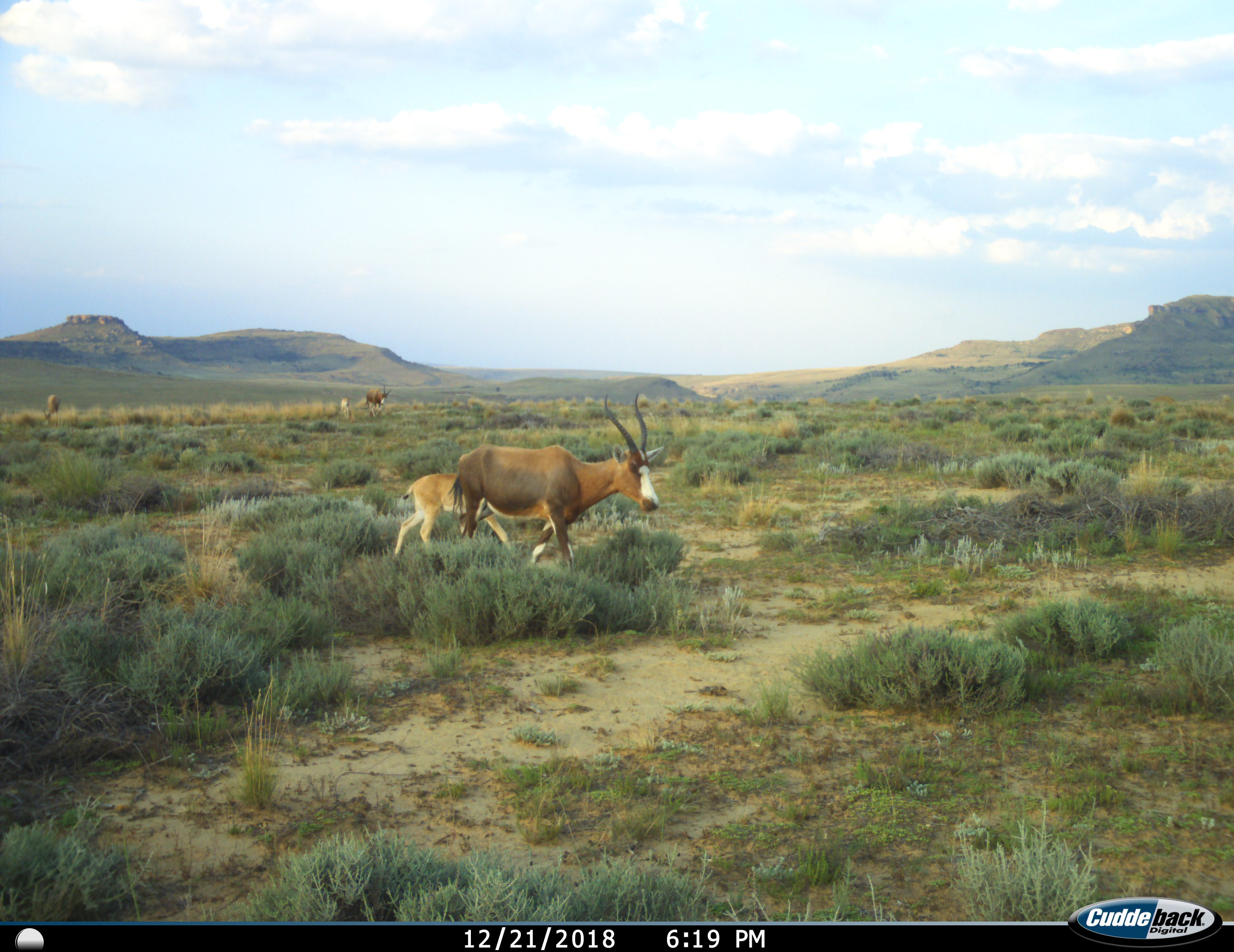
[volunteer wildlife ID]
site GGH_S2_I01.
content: unidentified animal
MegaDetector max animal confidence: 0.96